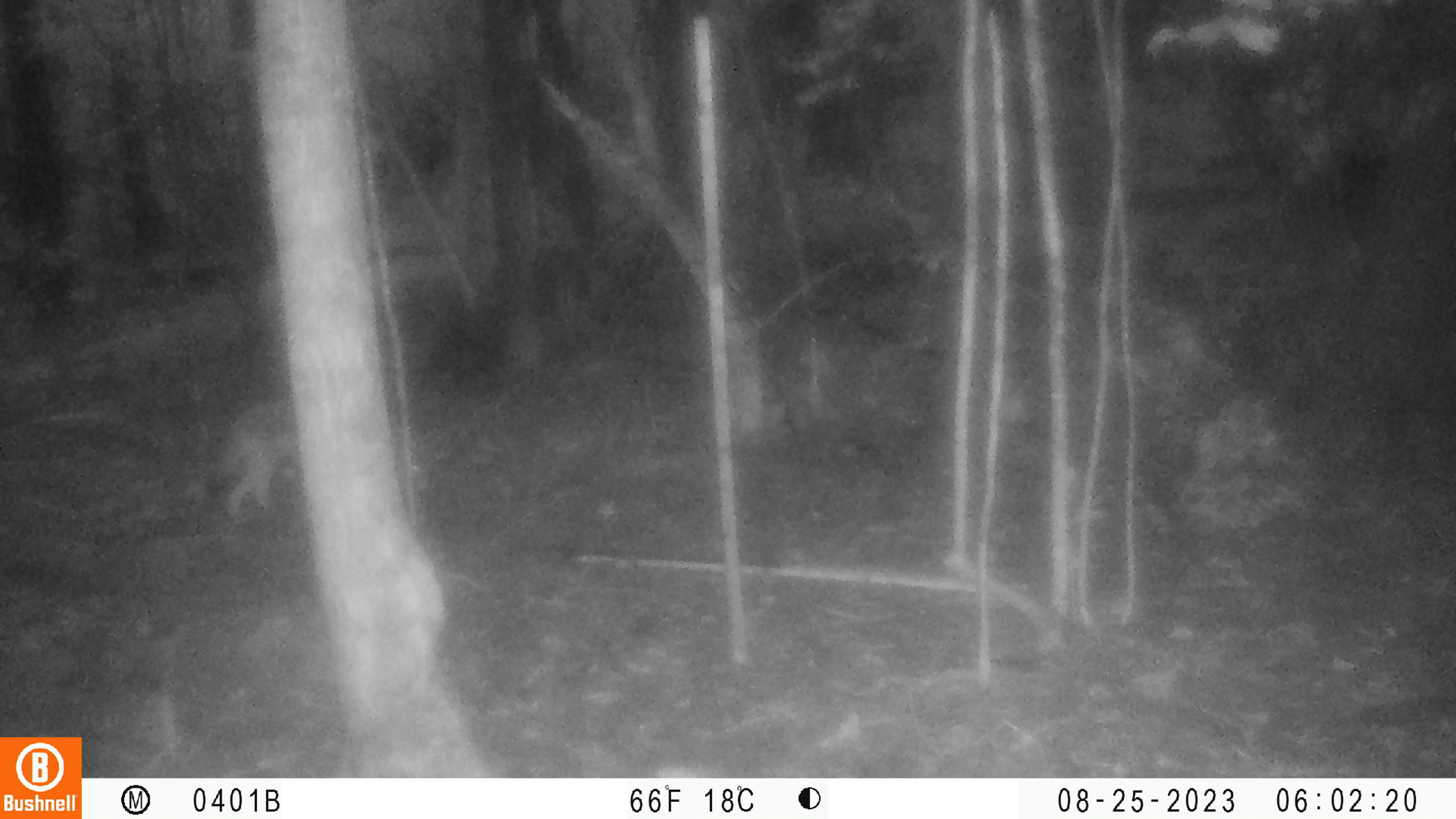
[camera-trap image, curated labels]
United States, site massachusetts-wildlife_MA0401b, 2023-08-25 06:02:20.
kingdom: Animalia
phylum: Chordata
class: Mammalia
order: Carnivora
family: Canidae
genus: Canis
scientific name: Canis latrans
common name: coyote